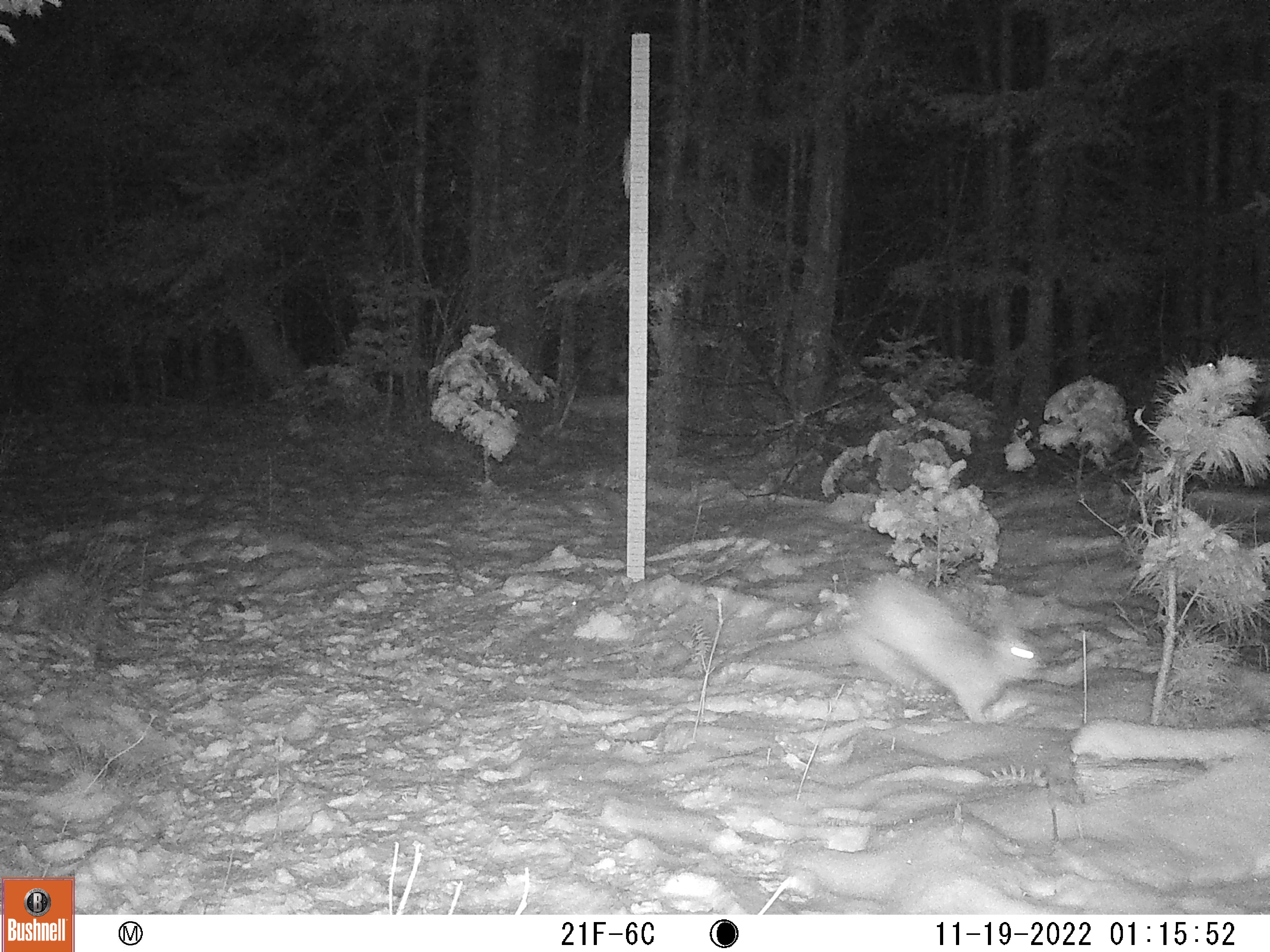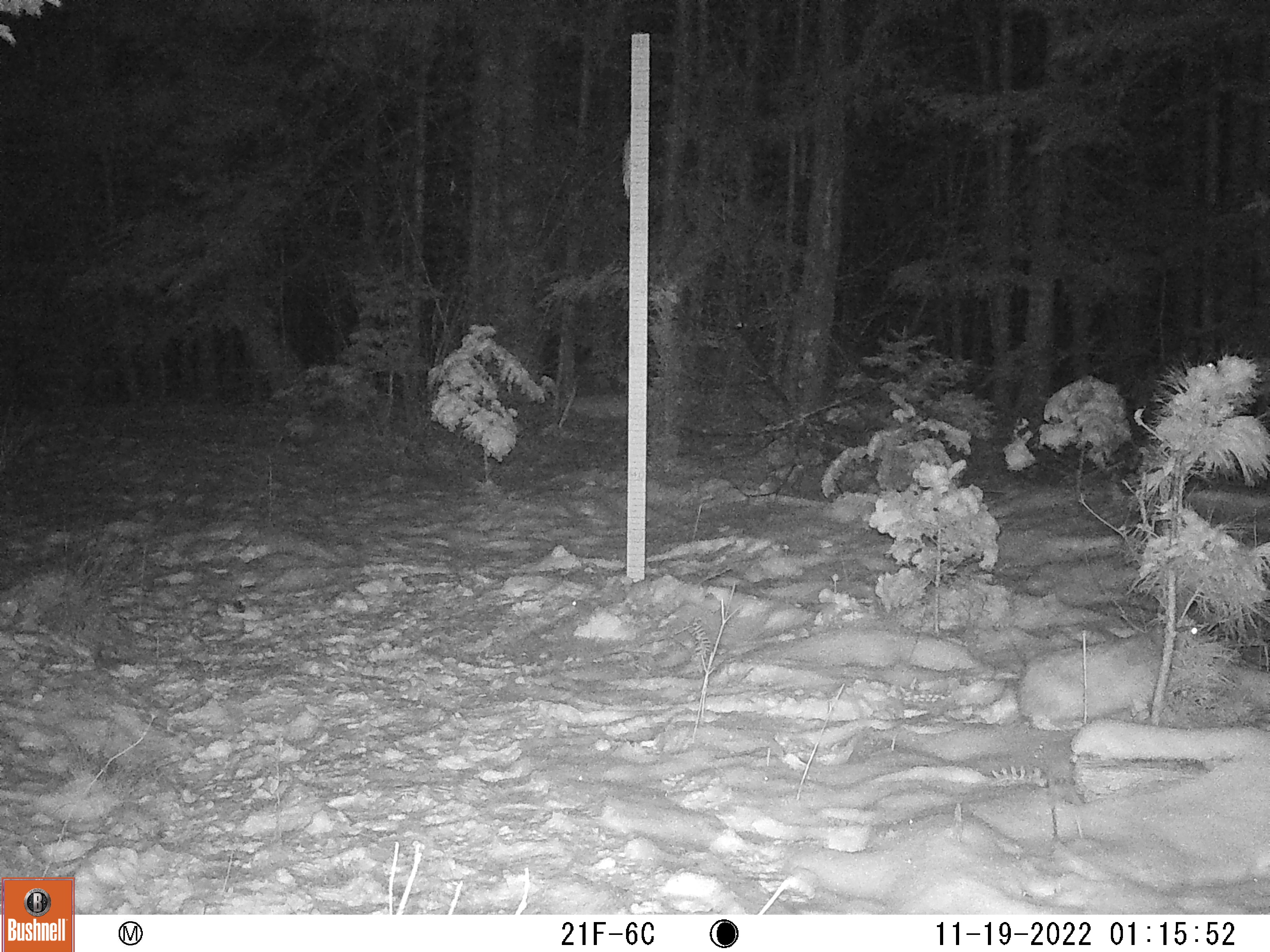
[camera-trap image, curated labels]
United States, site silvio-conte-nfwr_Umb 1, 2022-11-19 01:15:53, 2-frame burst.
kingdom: Animalia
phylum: Chordata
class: Mammalia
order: Lagomorpha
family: Leporidae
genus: Lepus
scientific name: Lepus americanus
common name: snowshoe hare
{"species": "snowshoe hare (Lepus americanus)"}